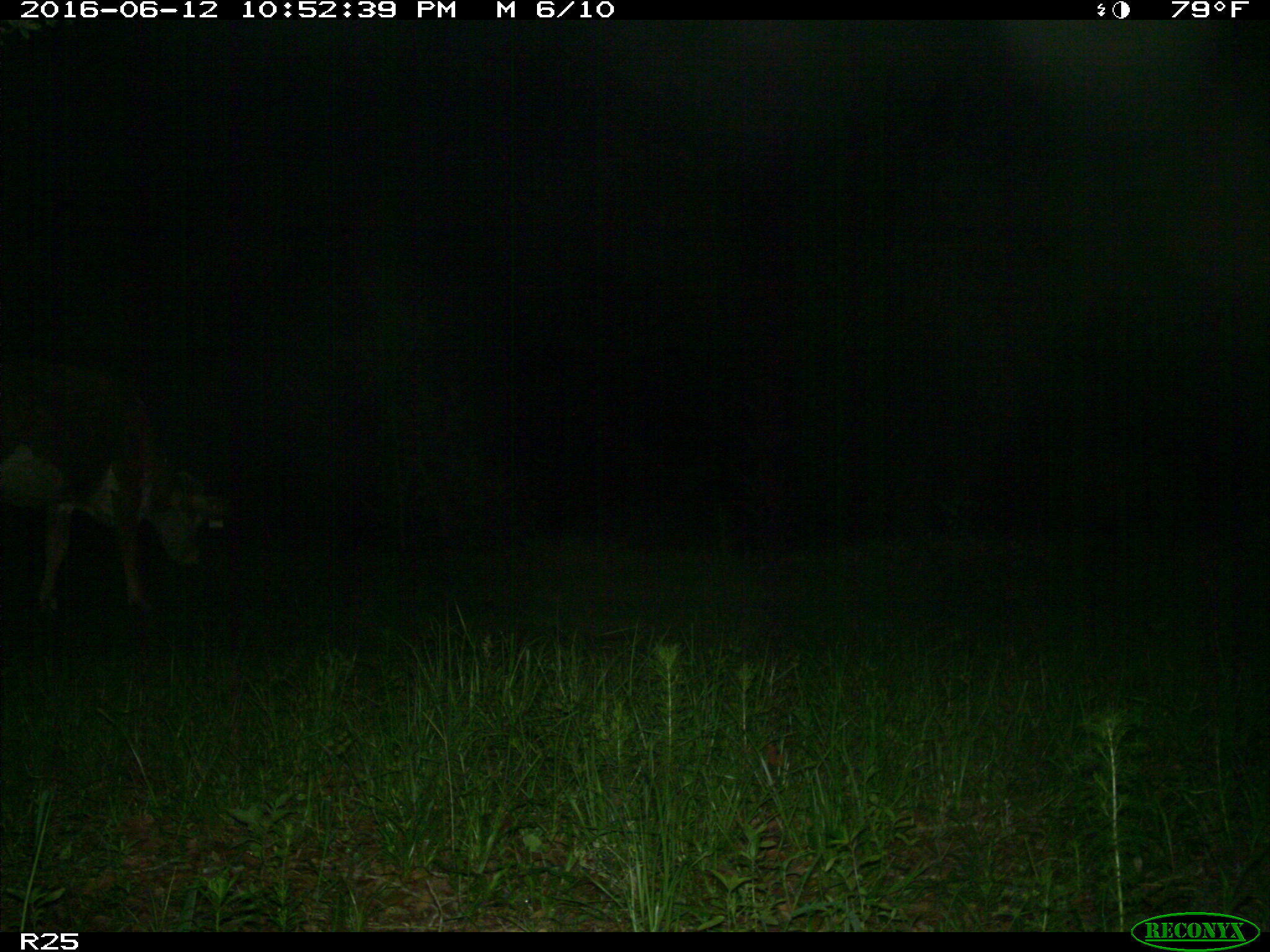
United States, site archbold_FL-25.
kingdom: Animalia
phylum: Chordata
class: Mammalia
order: Artiodactyla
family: Bovidae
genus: Bos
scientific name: Bos taurus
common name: domestic cow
Bos taurus (domestic cow).